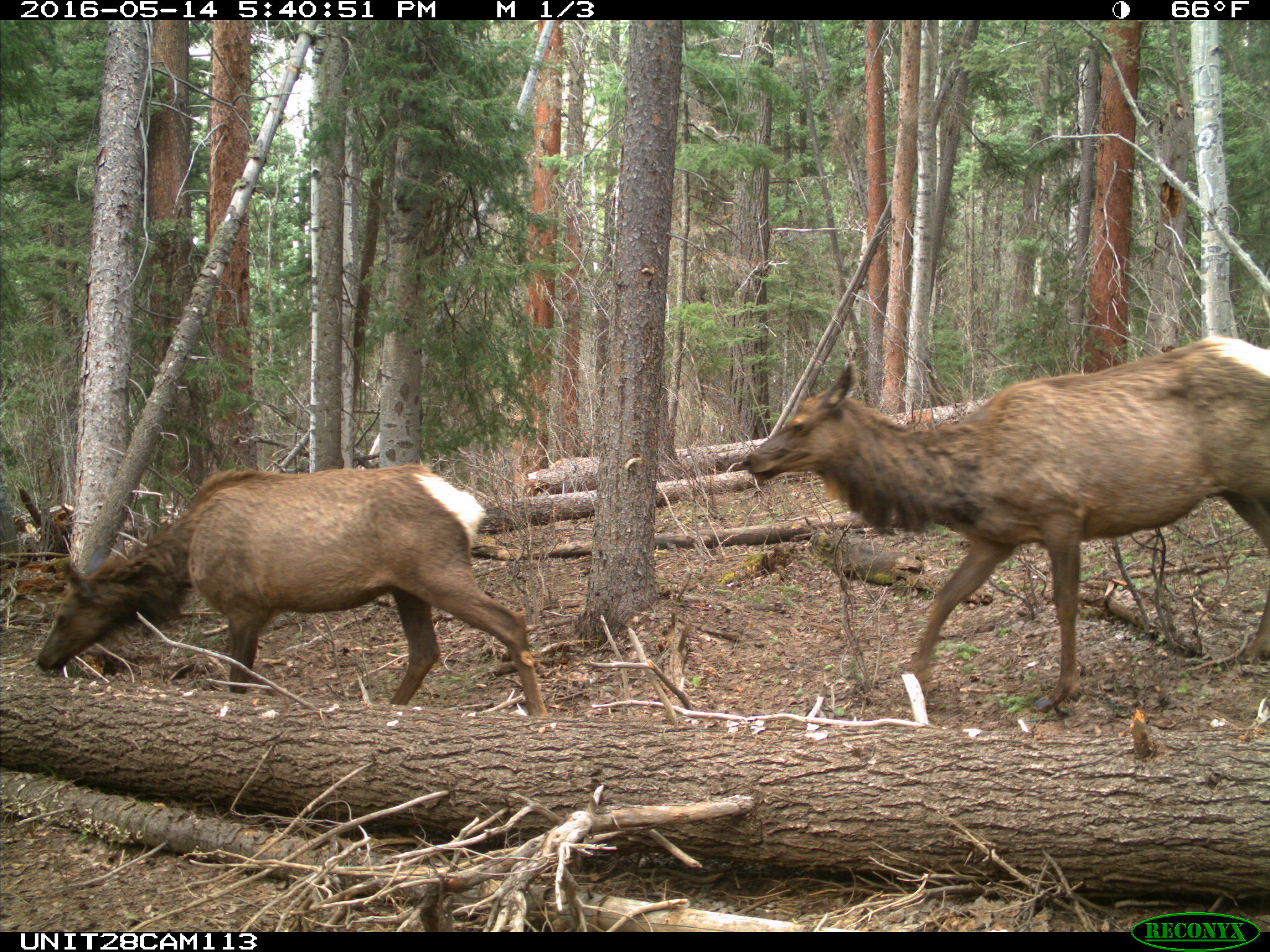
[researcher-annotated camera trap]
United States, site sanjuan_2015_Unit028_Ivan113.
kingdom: Animalia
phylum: Chordata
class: Mammalia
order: Artiodactyla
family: Cervidae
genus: Cervus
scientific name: Cervus elaphus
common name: red deer